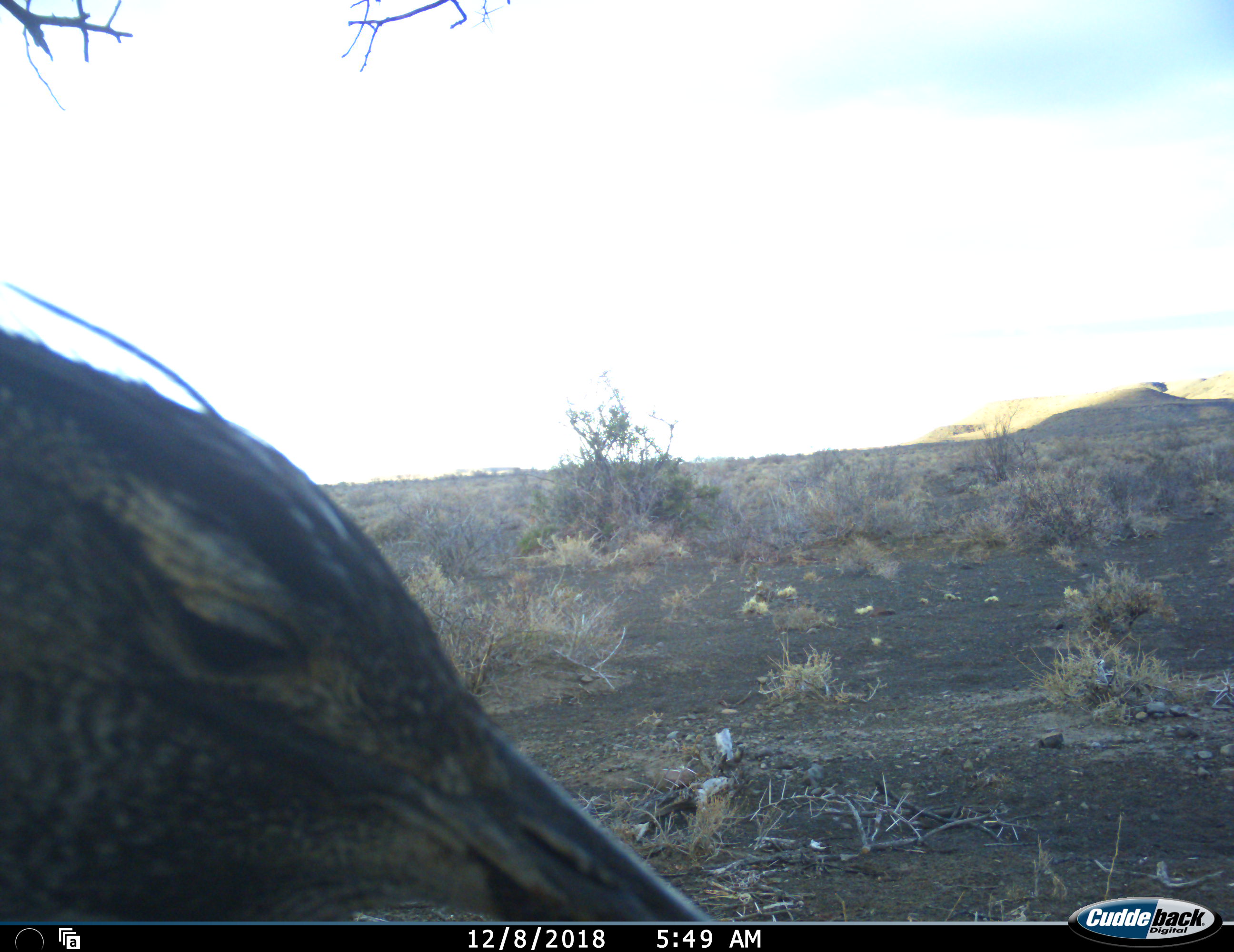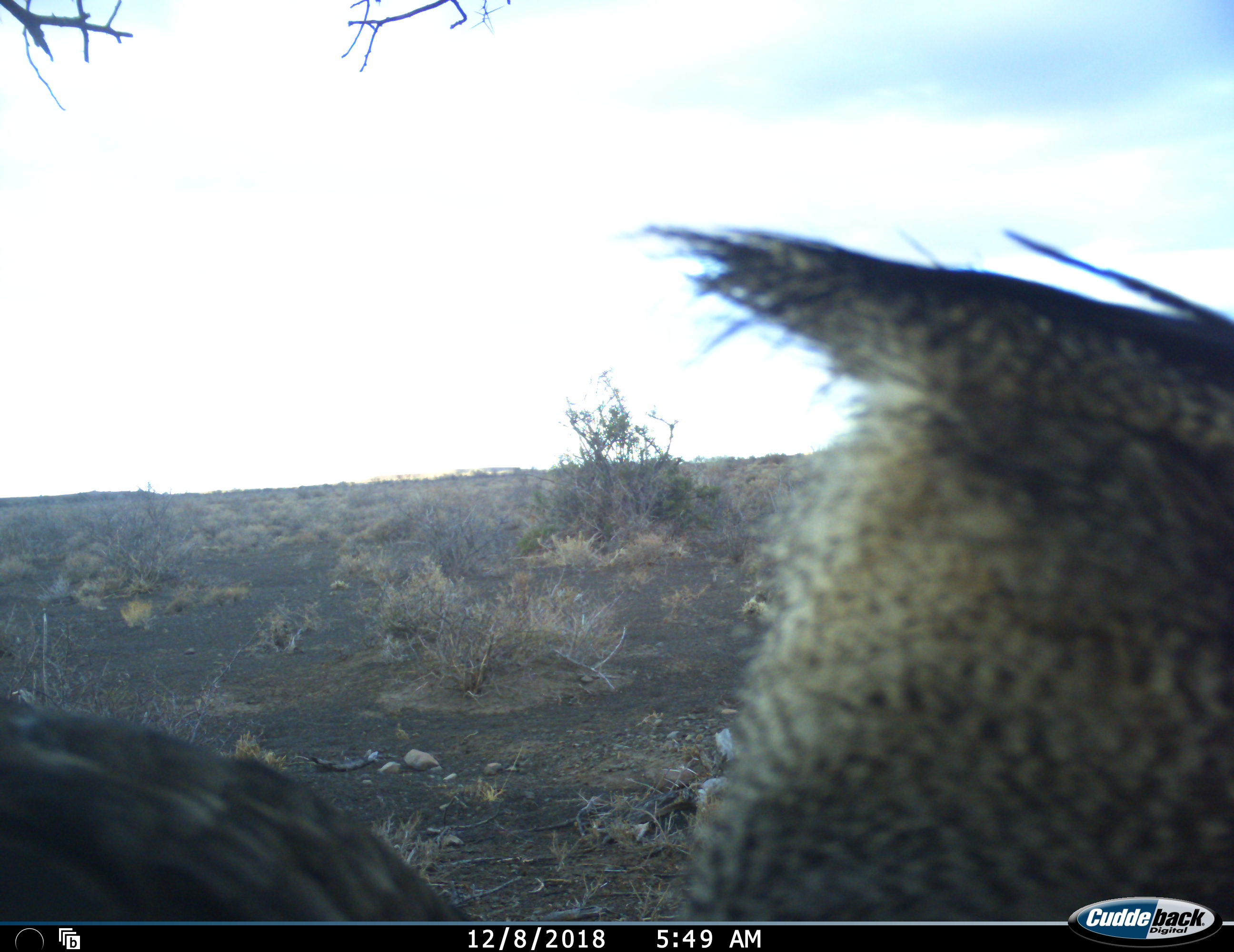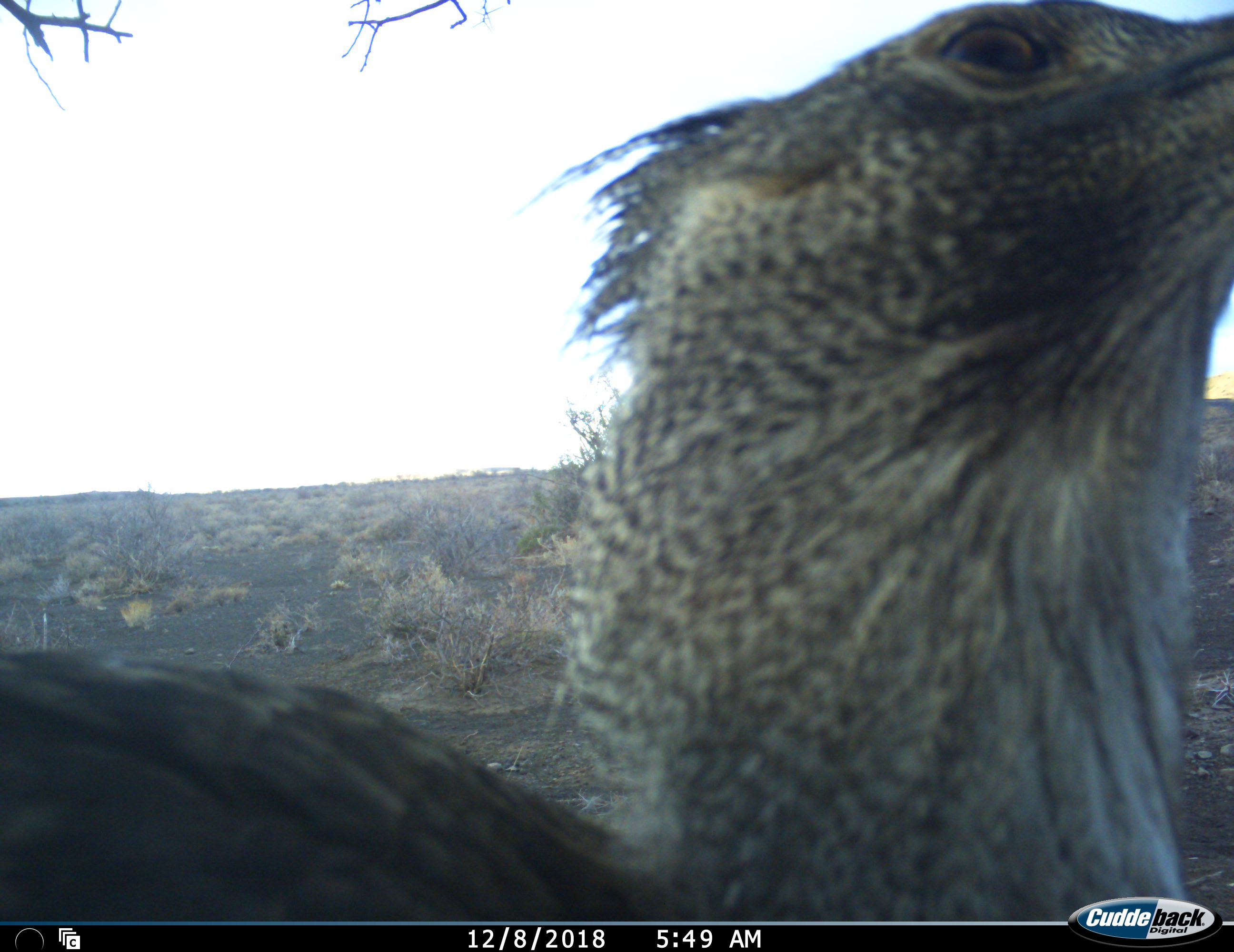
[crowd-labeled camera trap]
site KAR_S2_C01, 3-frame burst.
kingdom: Animalia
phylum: Chordata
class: Aves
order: Otidiformes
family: Otididae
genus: Ardeotis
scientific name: Ardeotis kori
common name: kori bustard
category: bustardkori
Bustardkori (kori bustard) (Ardeotis kori), count 1. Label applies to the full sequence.